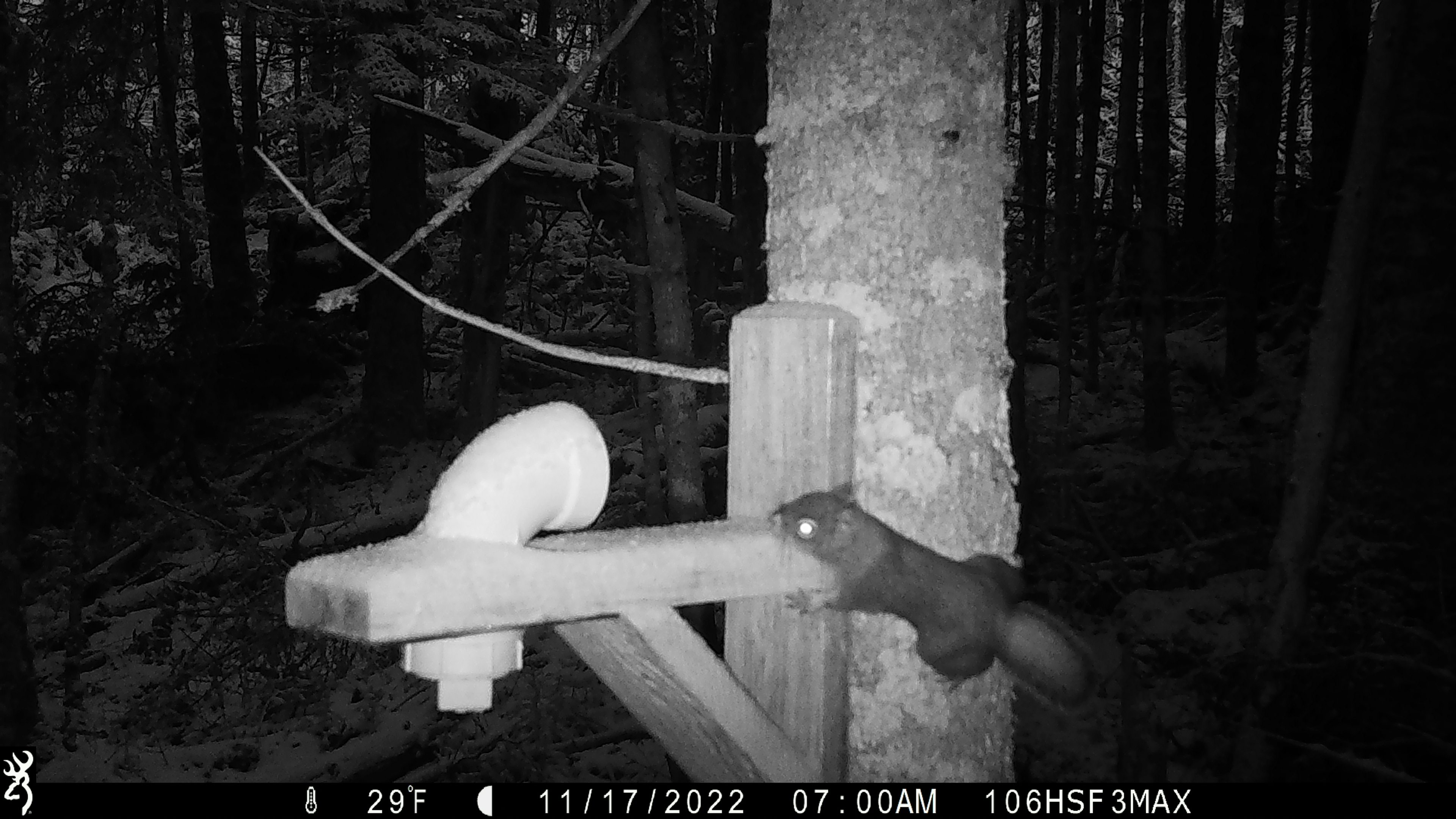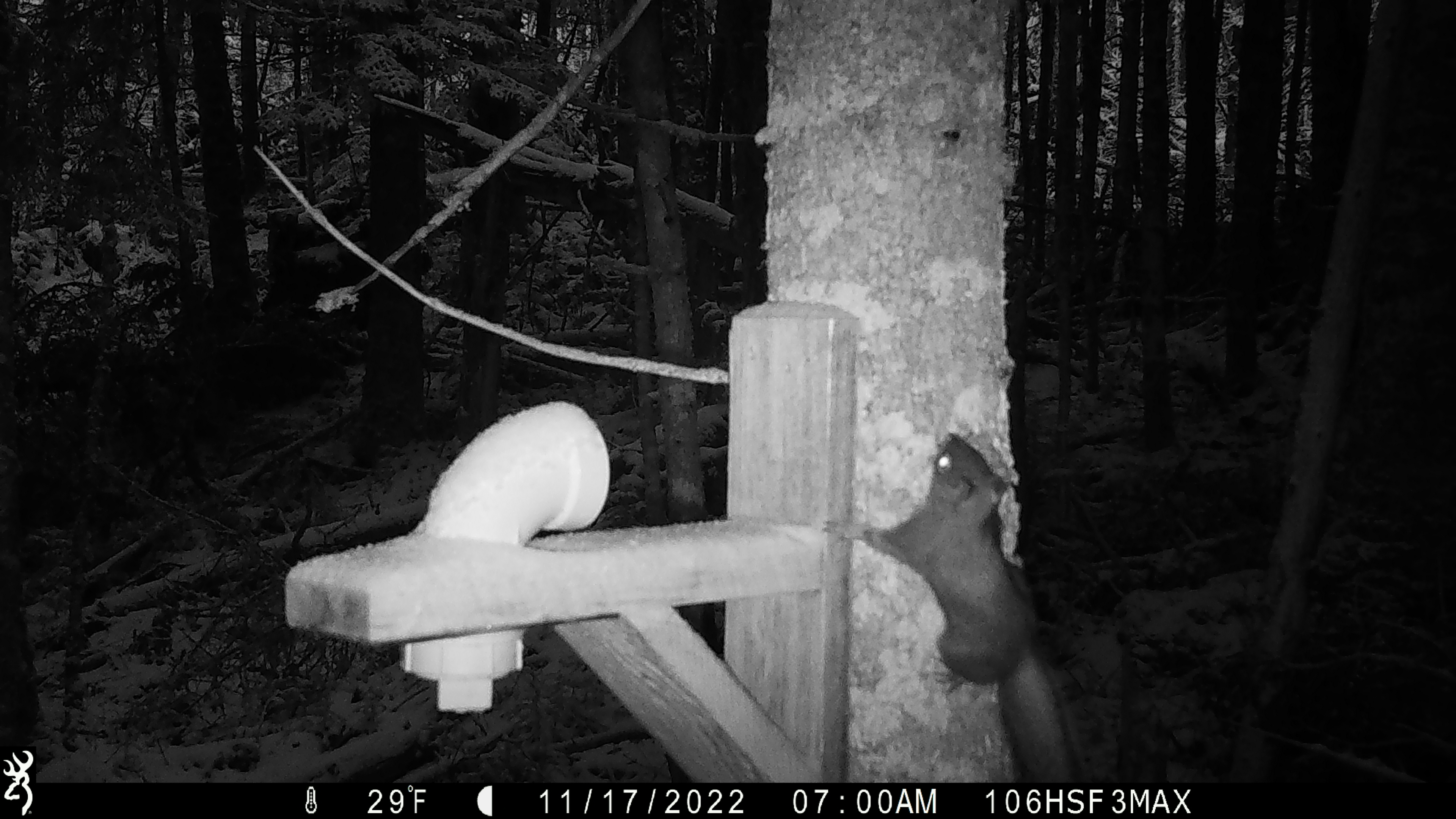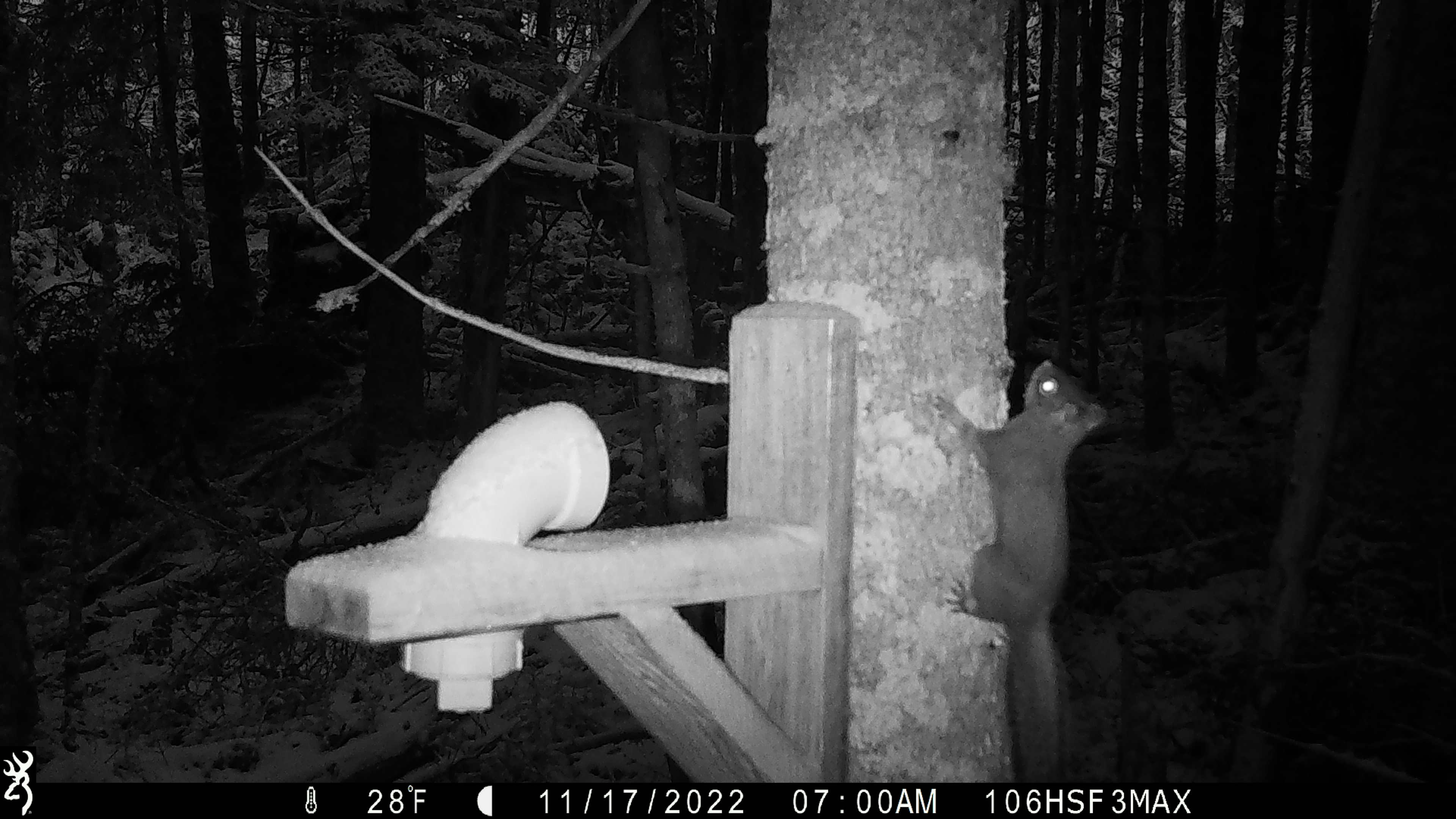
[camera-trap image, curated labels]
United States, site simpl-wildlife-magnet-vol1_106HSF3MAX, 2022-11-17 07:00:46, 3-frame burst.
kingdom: Animalia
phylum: Chordata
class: Mammalia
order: Rodentia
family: Sciuridae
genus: Tamiasciurus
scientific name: Tamiasciurus hudsonicus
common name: red squirrel